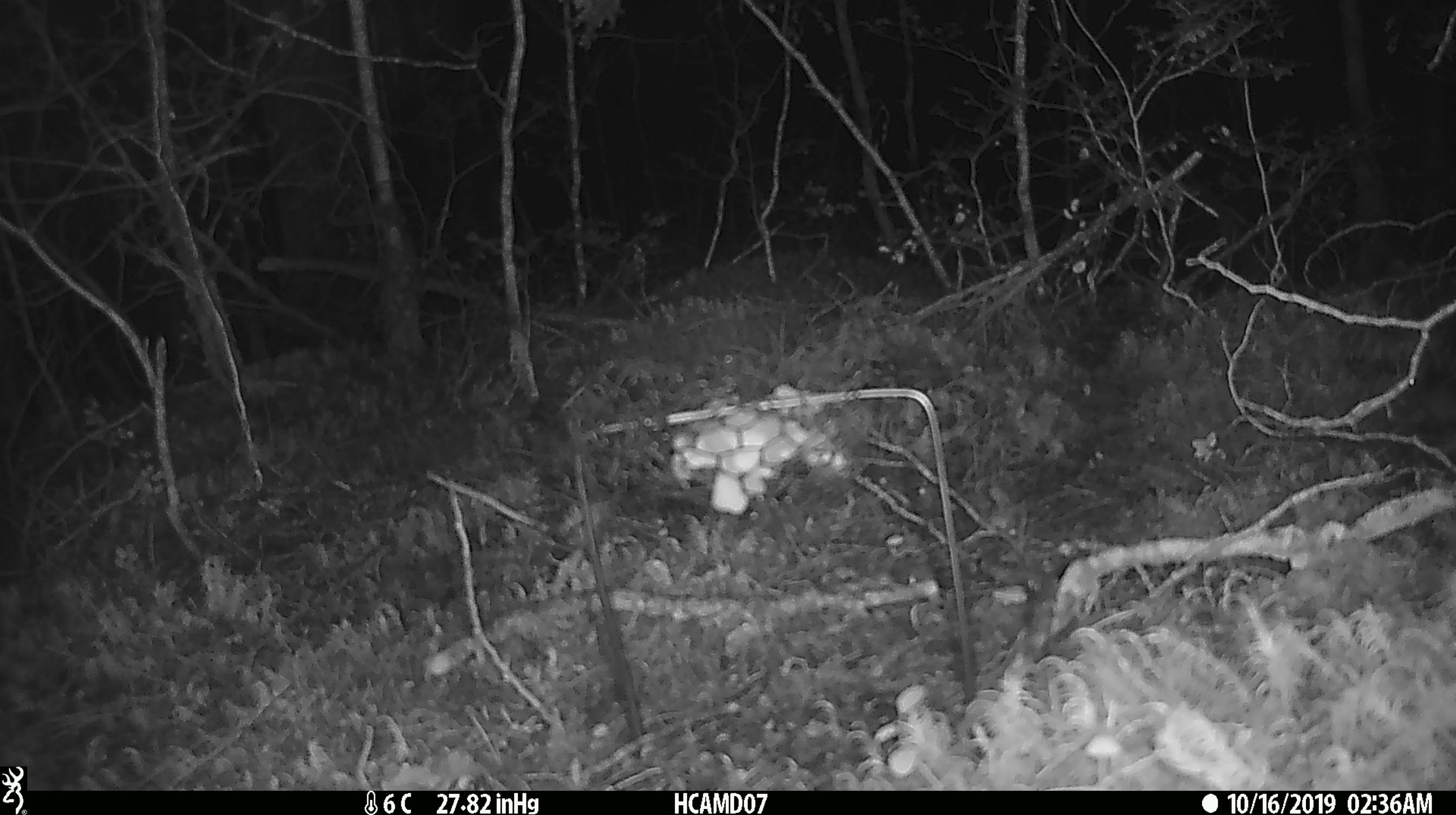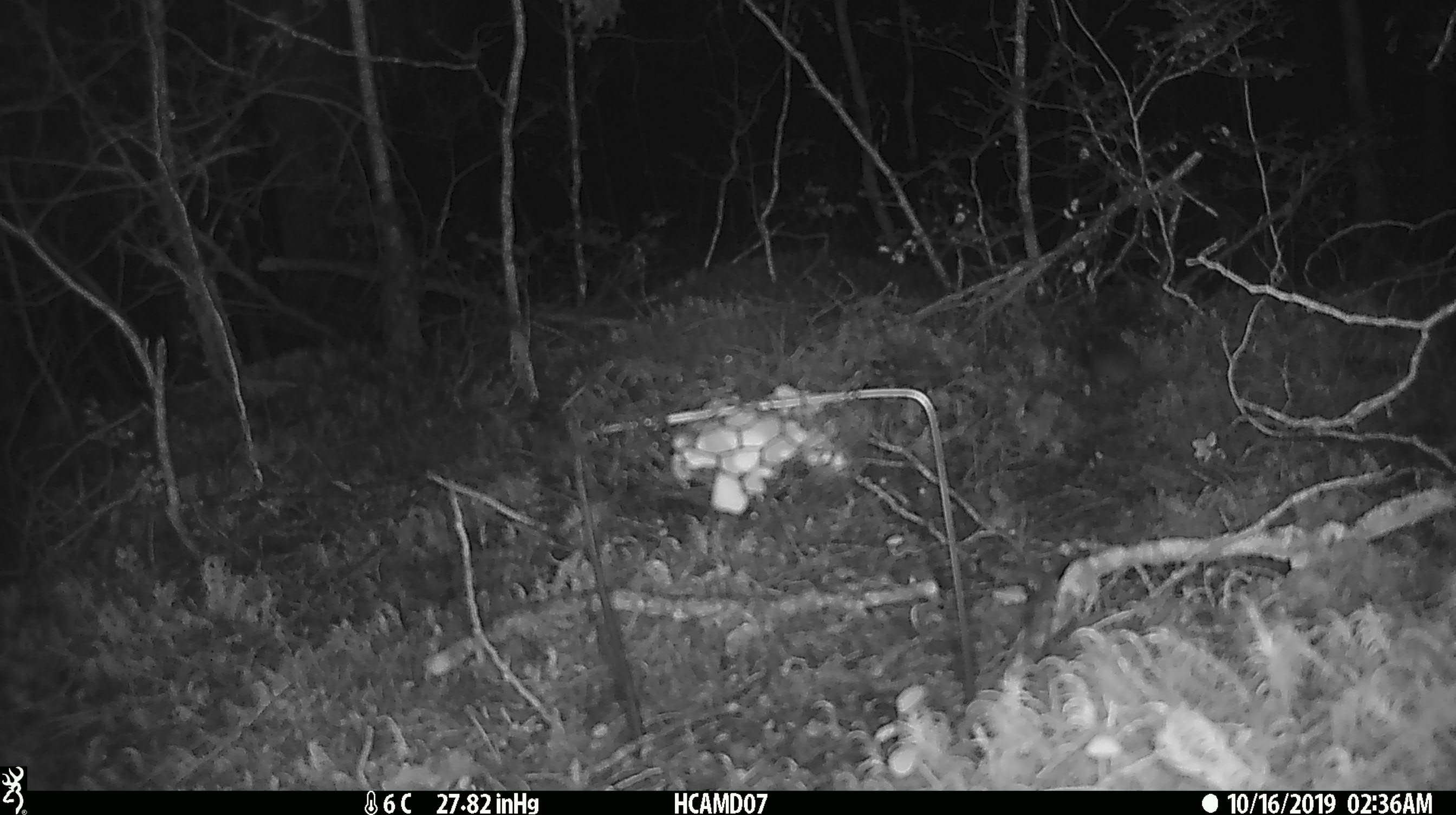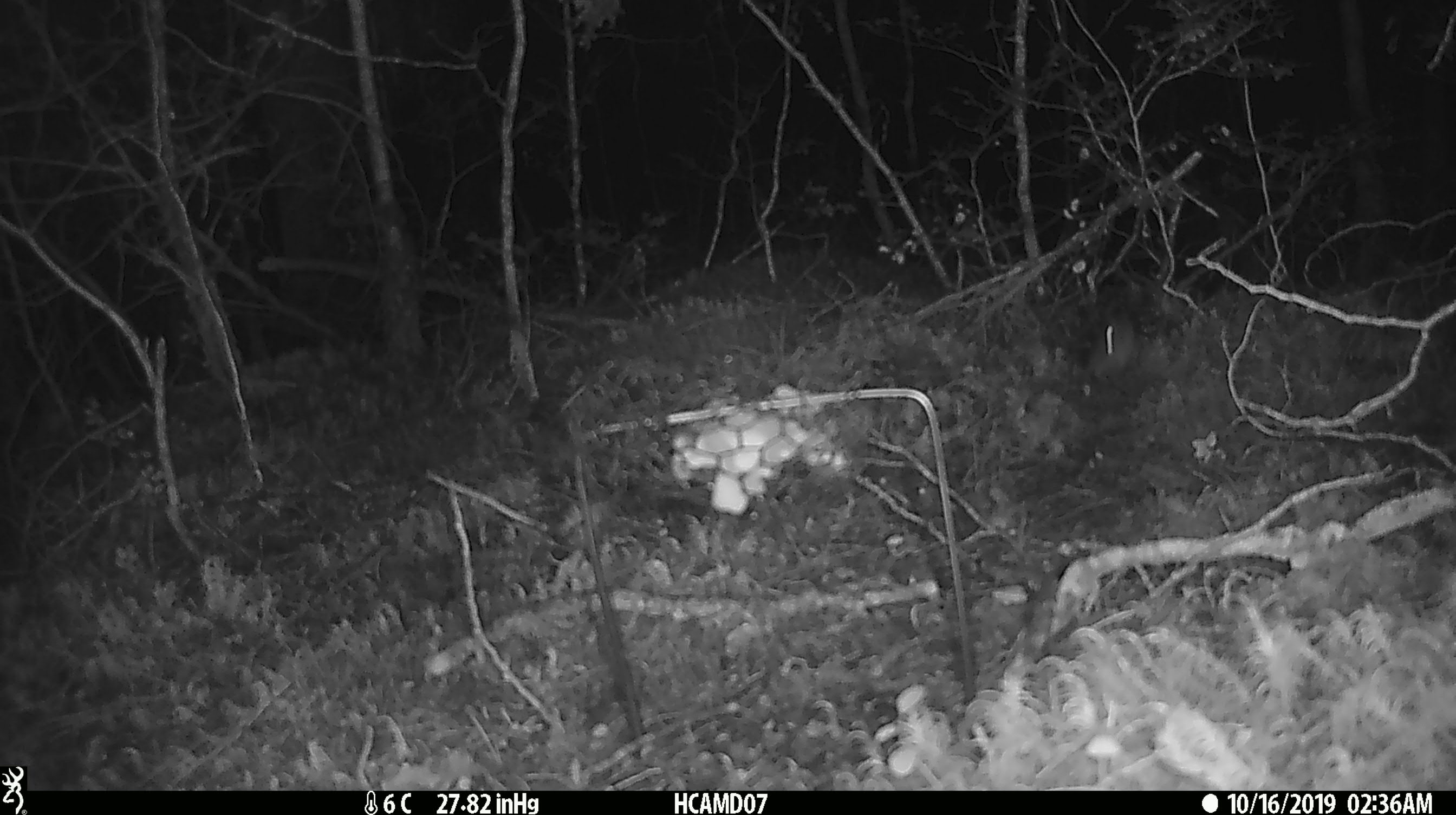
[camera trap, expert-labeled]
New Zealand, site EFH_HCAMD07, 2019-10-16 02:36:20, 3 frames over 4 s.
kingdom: Animalia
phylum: Chordata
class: Mammalia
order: Rodentia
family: Muridae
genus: Mus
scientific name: Mus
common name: mouse